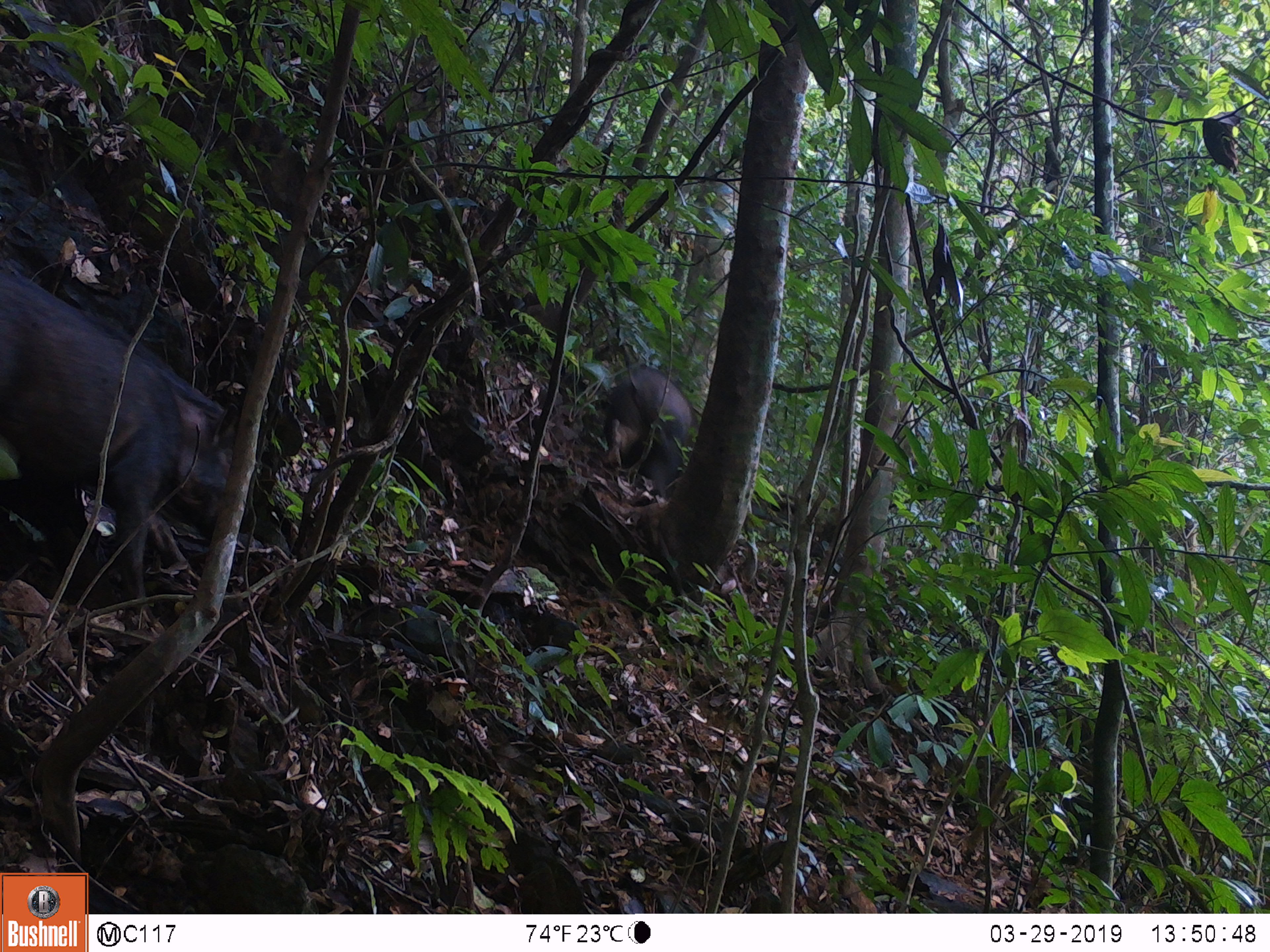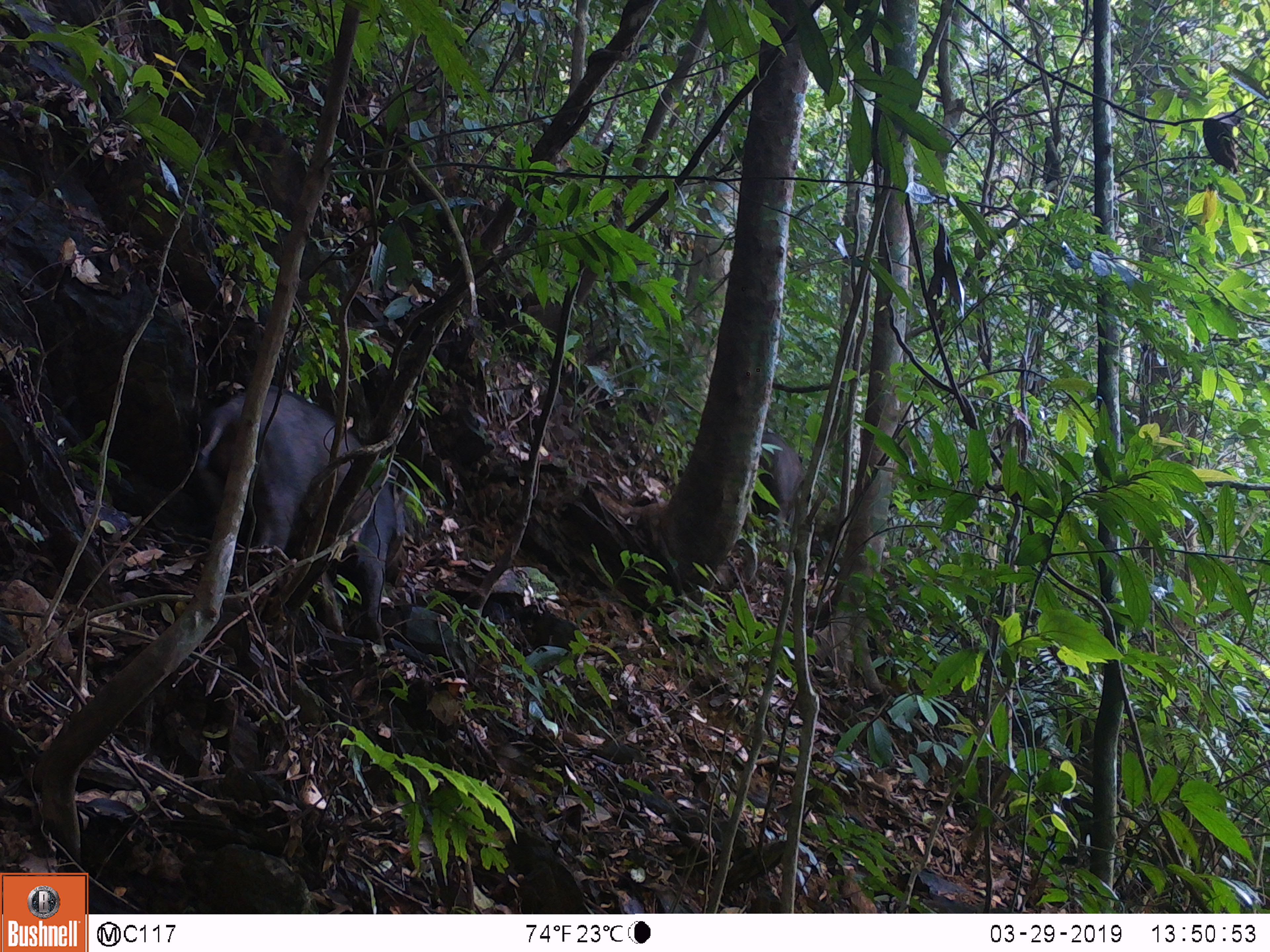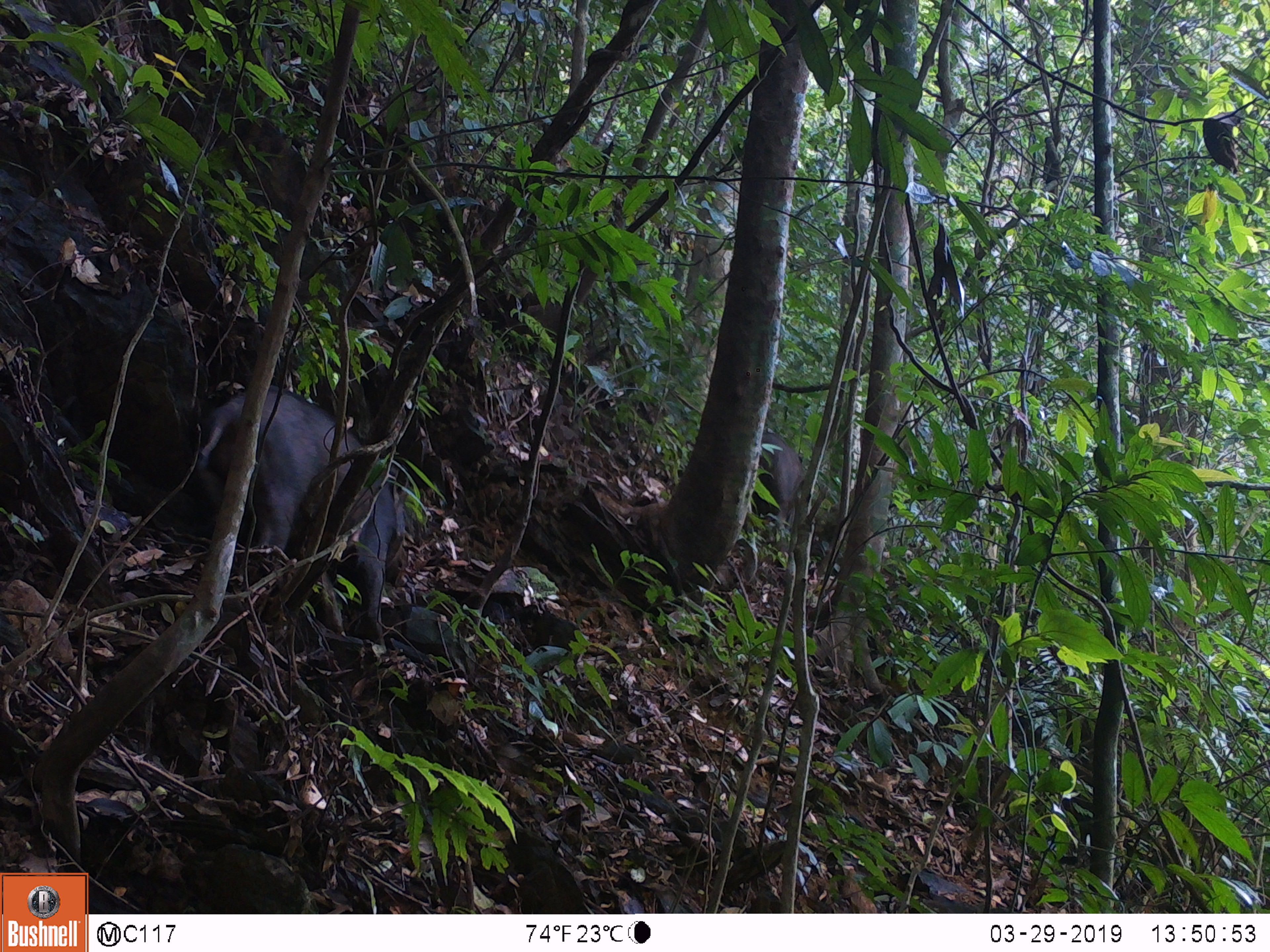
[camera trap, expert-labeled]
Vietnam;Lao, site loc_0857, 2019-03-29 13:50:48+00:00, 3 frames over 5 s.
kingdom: Animalia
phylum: Chordata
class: Mammalia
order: Artiodactyla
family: Suidae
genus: Sus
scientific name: Sus scrofa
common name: eurasian wild pig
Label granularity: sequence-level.